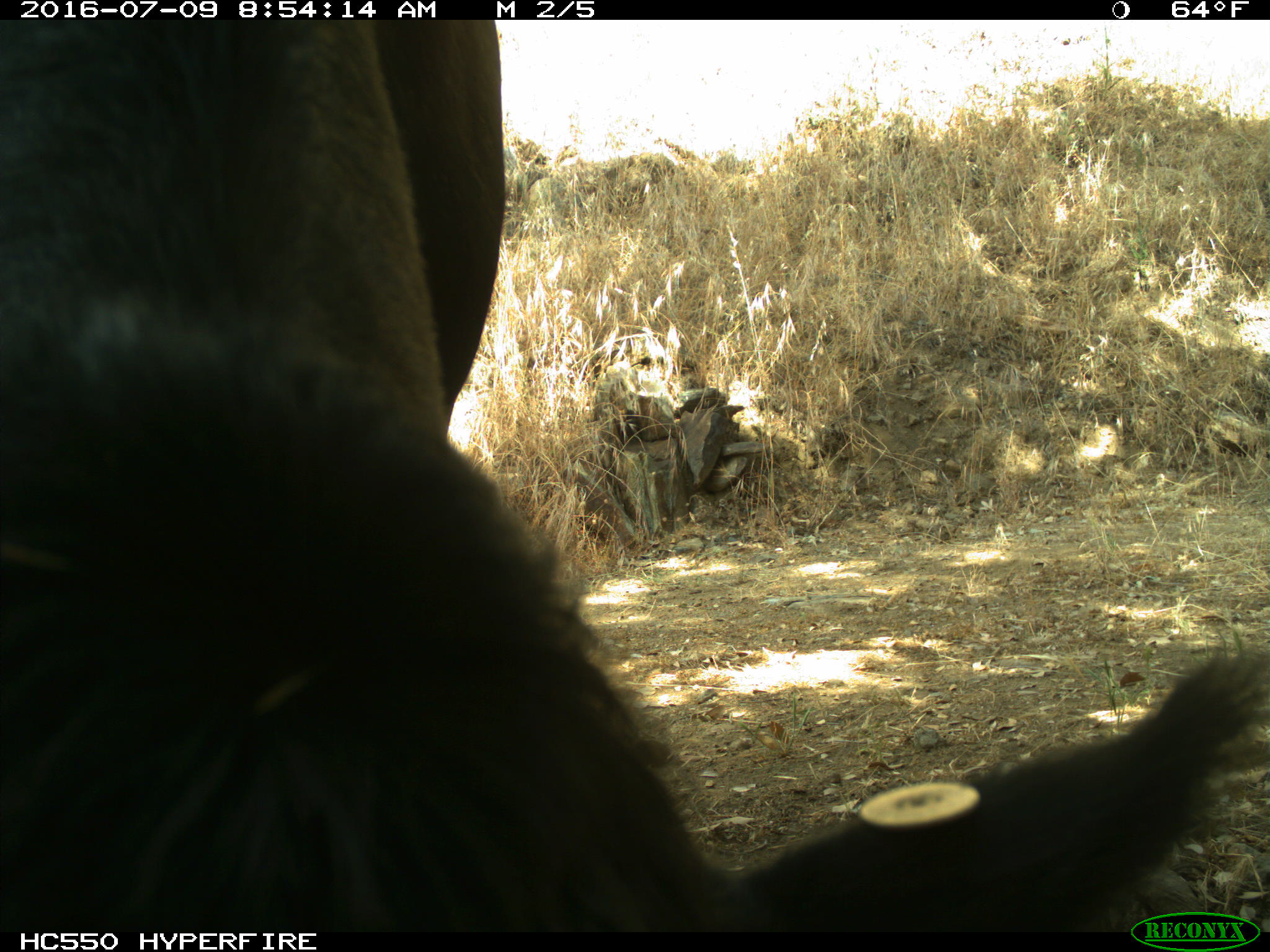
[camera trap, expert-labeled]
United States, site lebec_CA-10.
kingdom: Animalia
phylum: Chordata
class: Mammalia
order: Artiodactyla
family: Bovidae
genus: Bos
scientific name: Bos taurus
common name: domestic cow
Bos taurus (domestic cow).